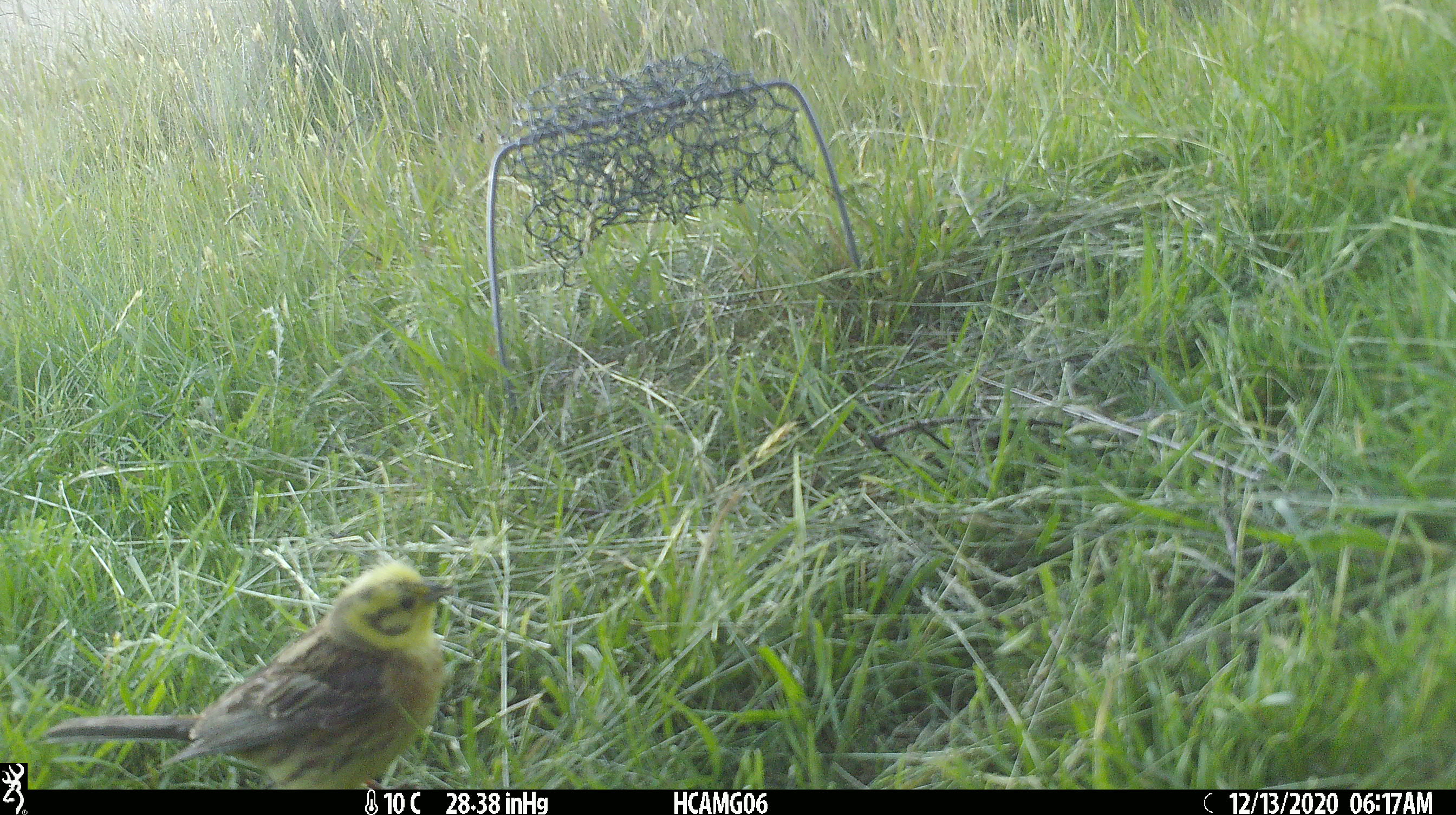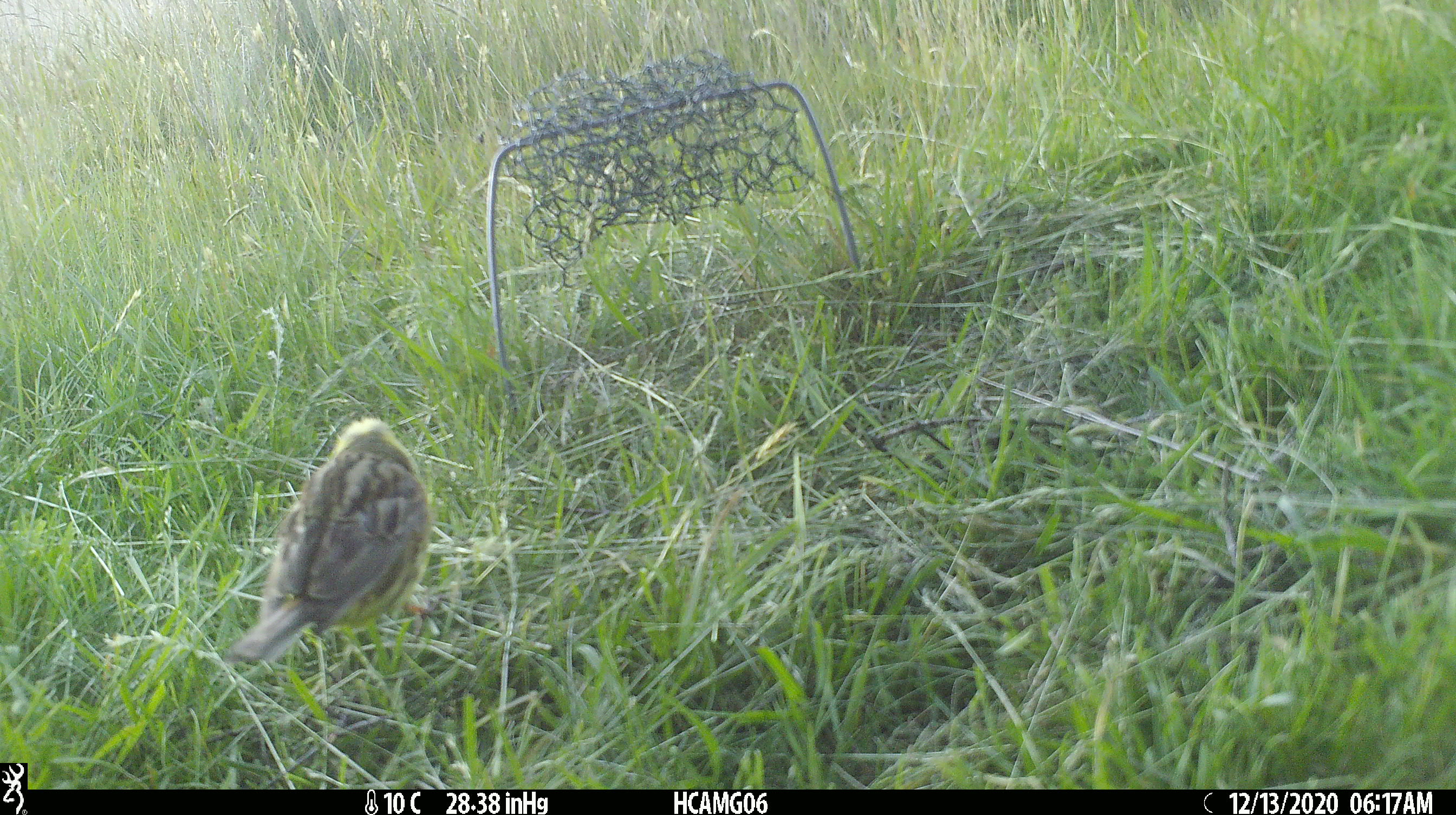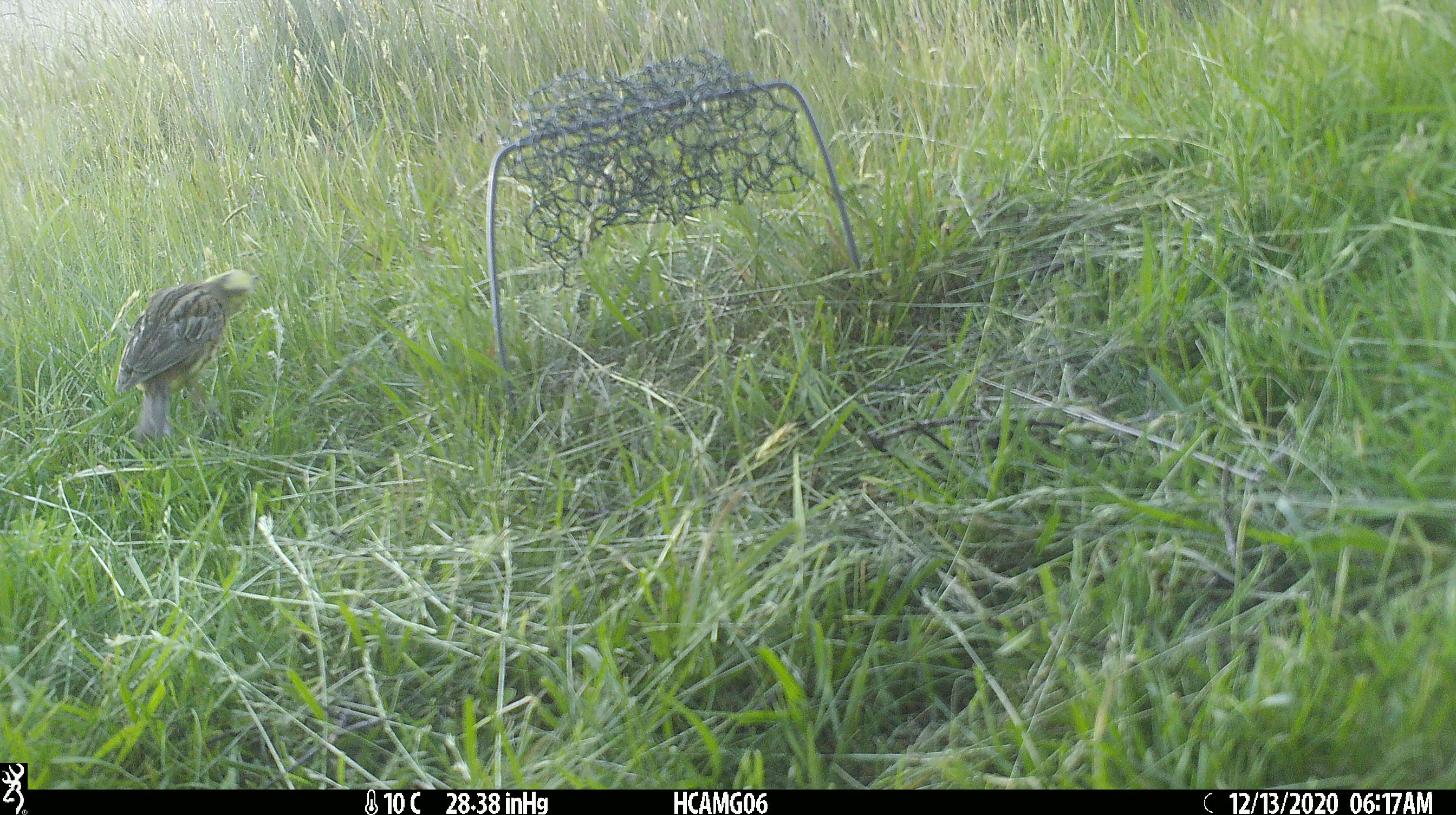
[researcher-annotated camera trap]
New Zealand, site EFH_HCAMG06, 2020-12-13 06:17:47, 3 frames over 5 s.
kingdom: Animalia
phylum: Chordata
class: Aves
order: Passeriformes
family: Emberizidae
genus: Emberiza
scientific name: Emberiza citrinella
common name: yellowhammer